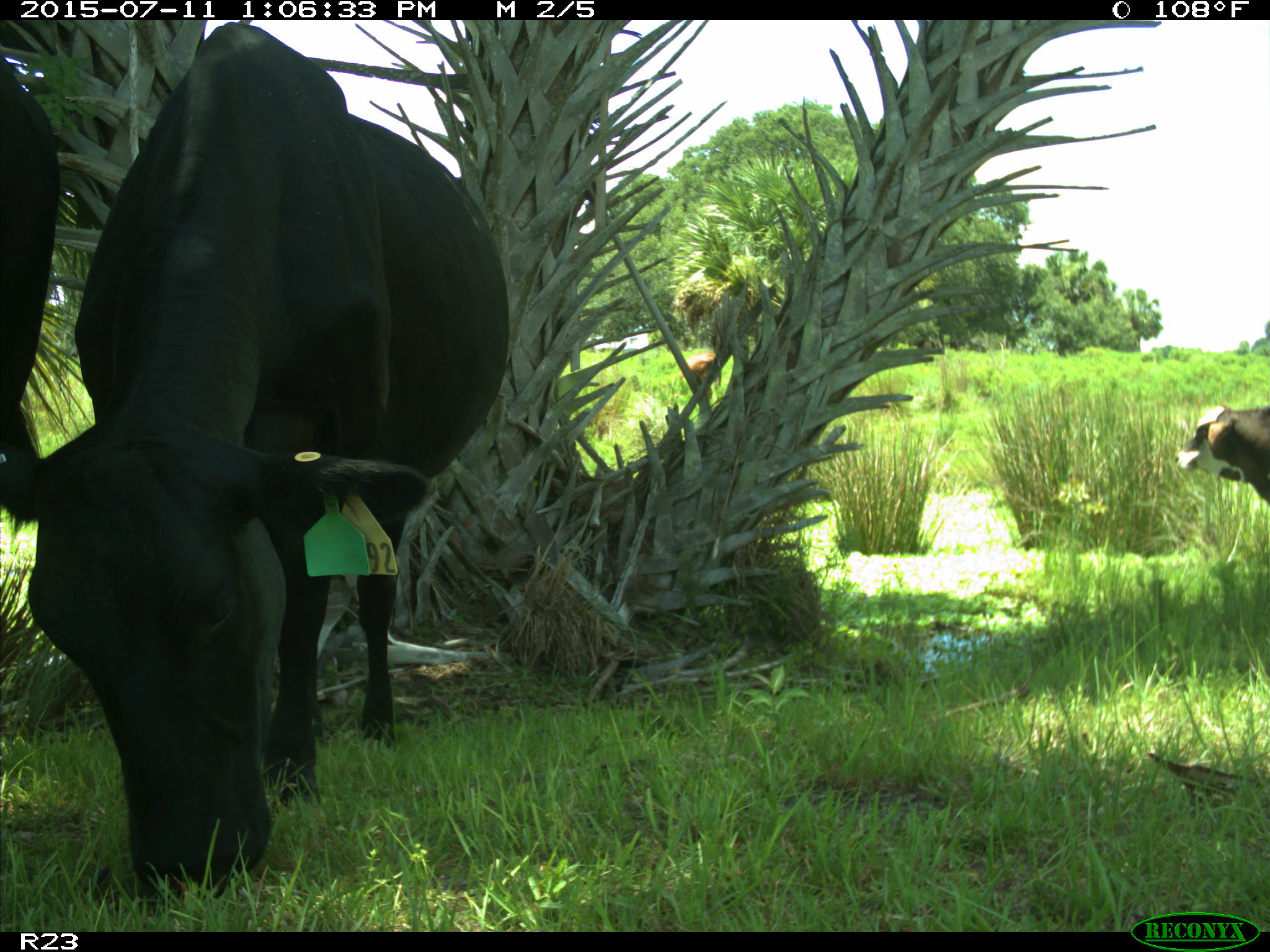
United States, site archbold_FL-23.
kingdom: Animalia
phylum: Chordata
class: Mammalia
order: Artiodactyla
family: Bovidae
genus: Bos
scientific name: Bos taurus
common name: domestic cow